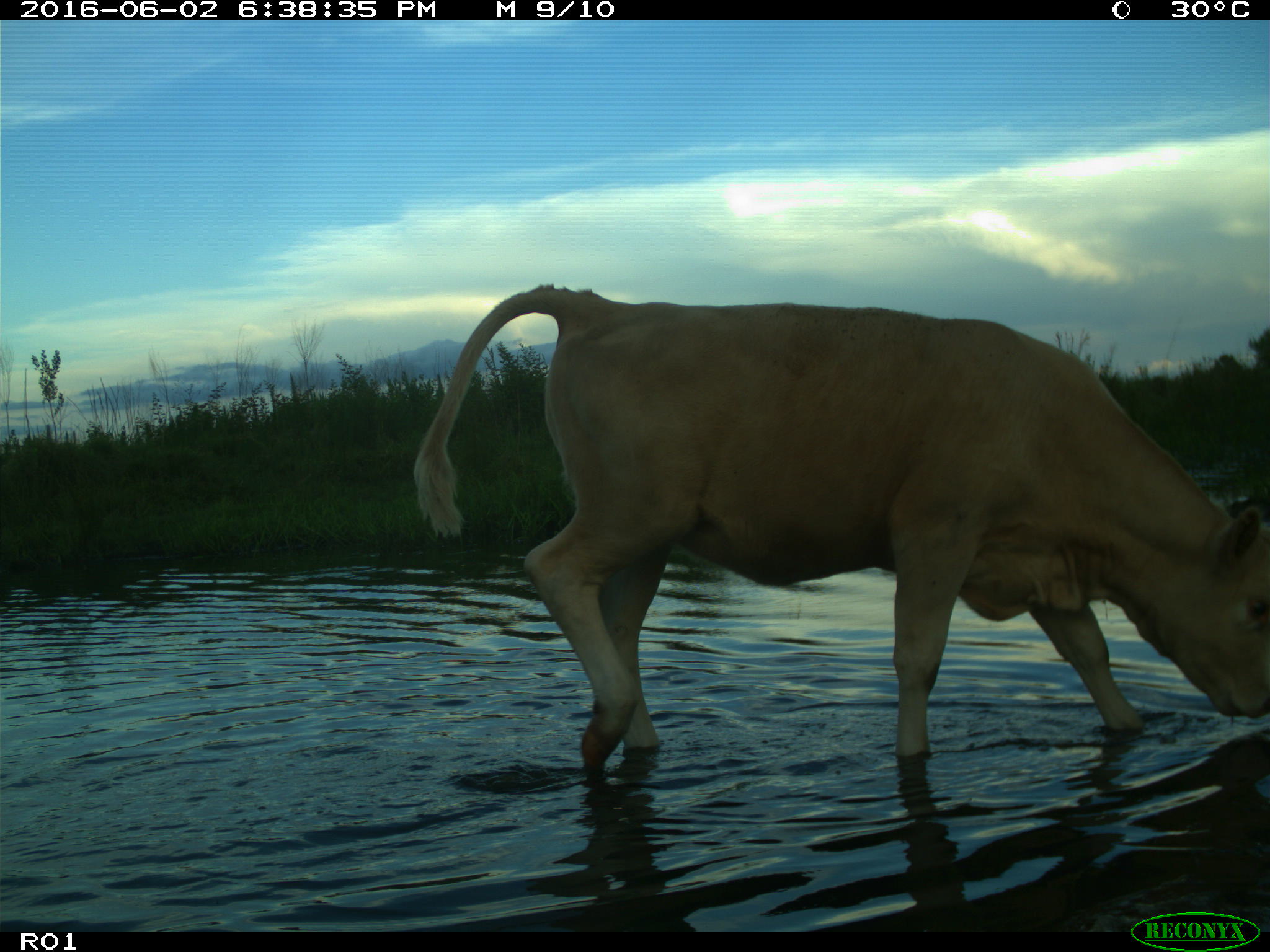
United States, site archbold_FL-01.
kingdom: Animalia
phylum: Chordata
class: Mammalia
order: Artiodactyla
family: Bovidae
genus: Bos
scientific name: Bos taurus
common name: domestic cow